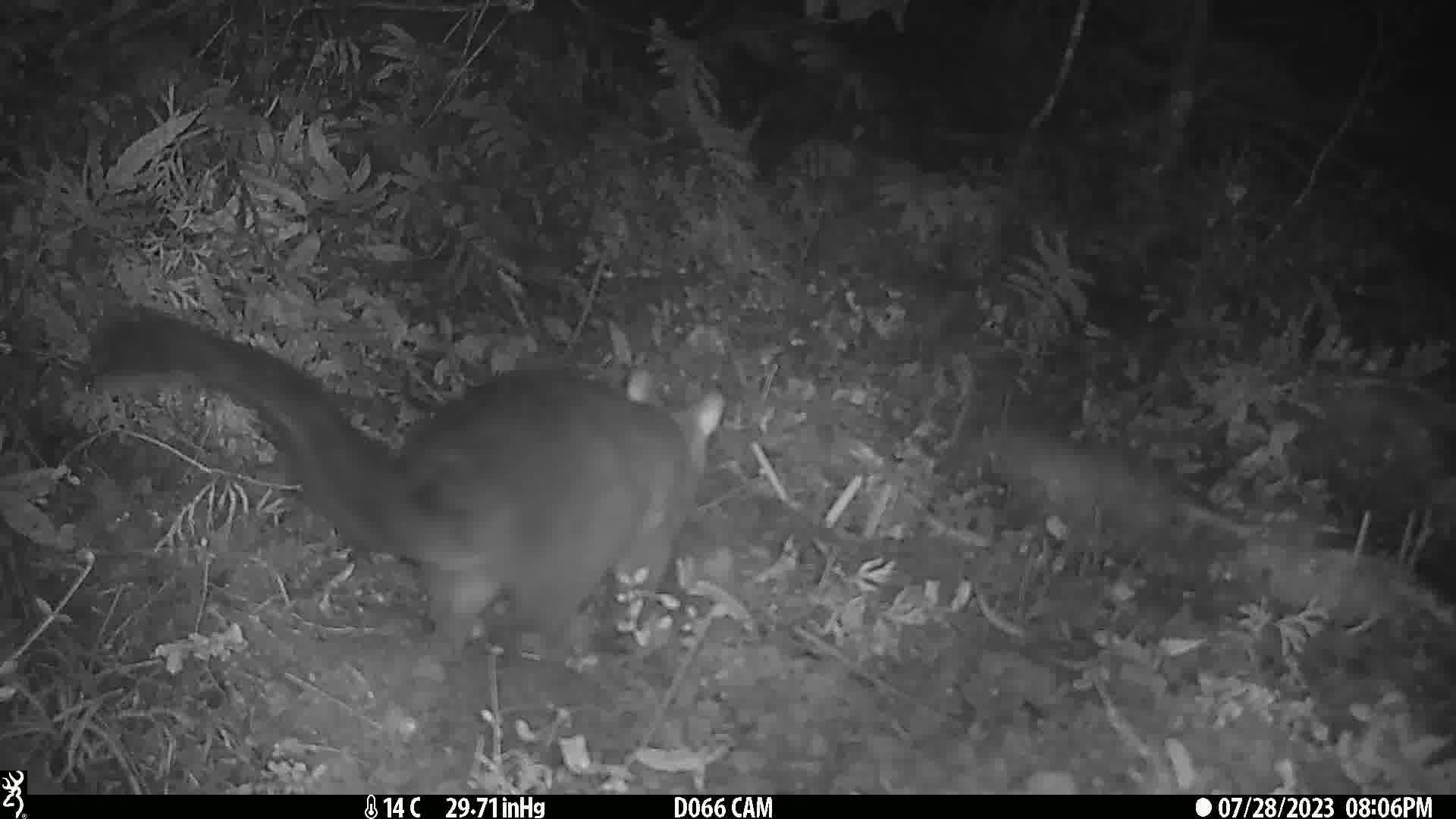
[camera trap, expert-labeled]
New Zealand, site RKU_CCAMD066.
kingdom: Animalia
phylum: Chordata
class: Mammalia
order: Diprotodontia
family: Phalangeridae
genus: Trichosurus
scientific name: Trichosurus vulpecula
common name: common brushtail possum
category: possum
Possum (common brushtail possum) (Trichosurus vulpecula).